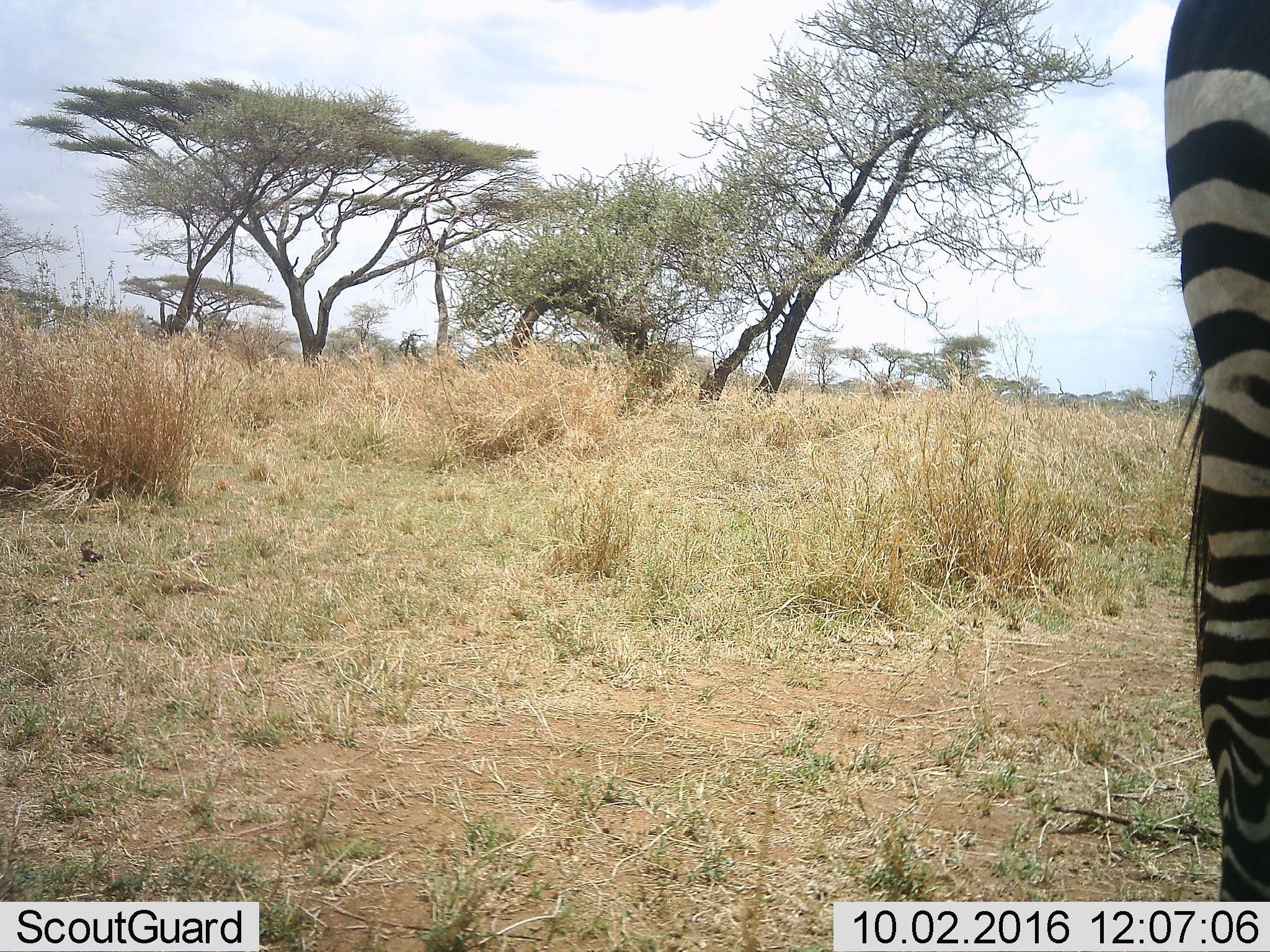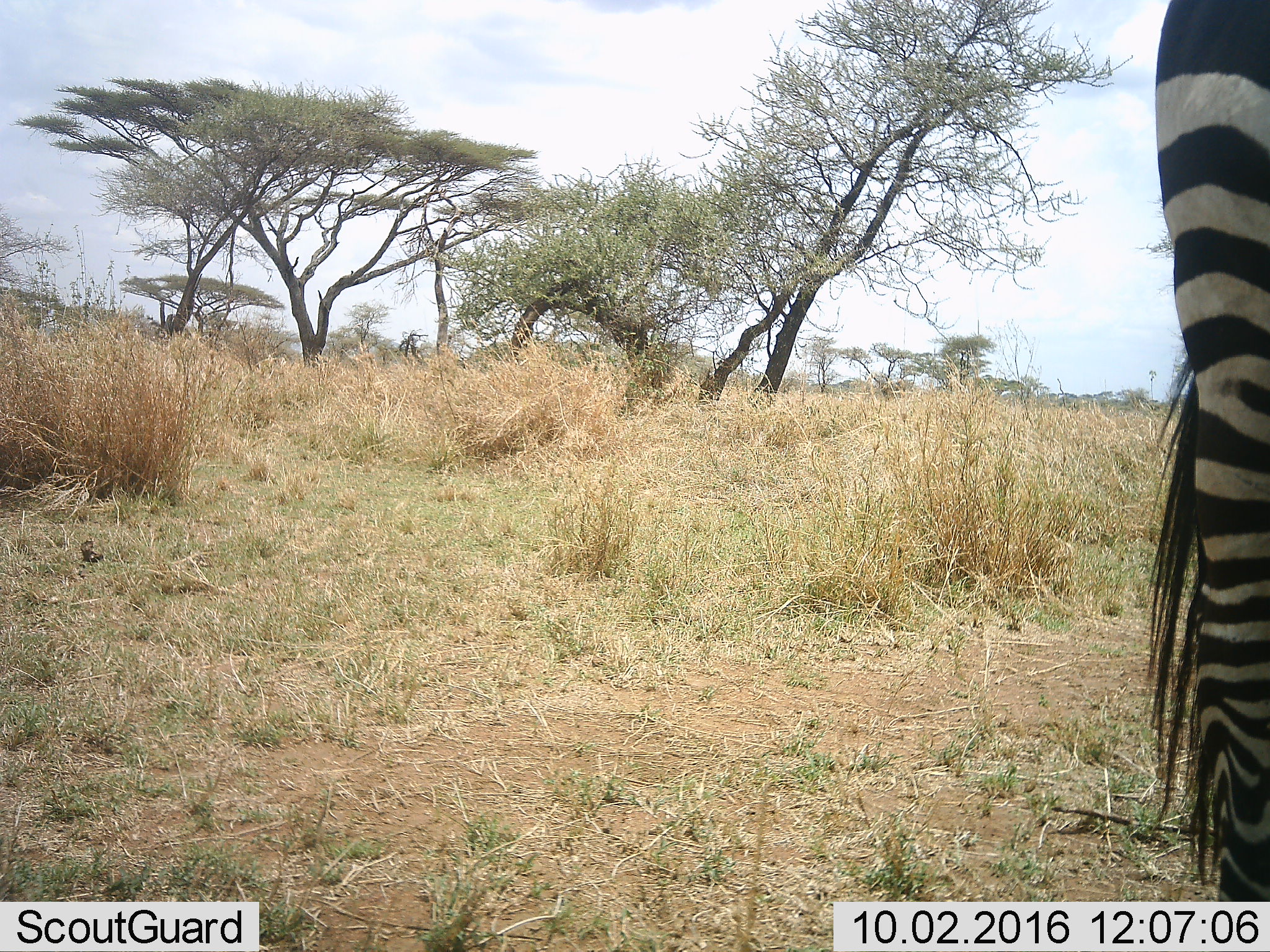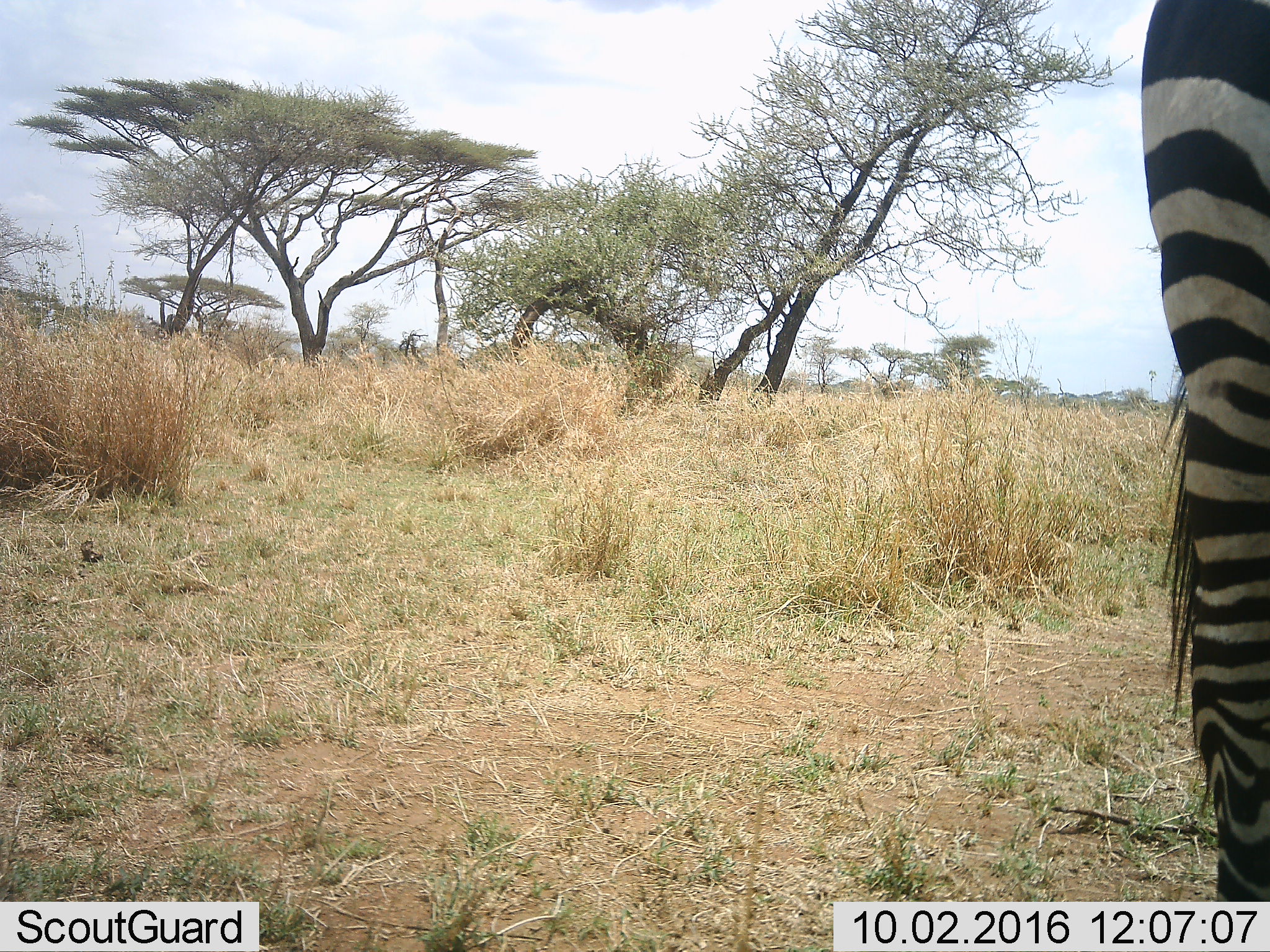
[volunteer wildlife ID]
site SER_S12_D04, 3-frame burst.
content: unidentified animal